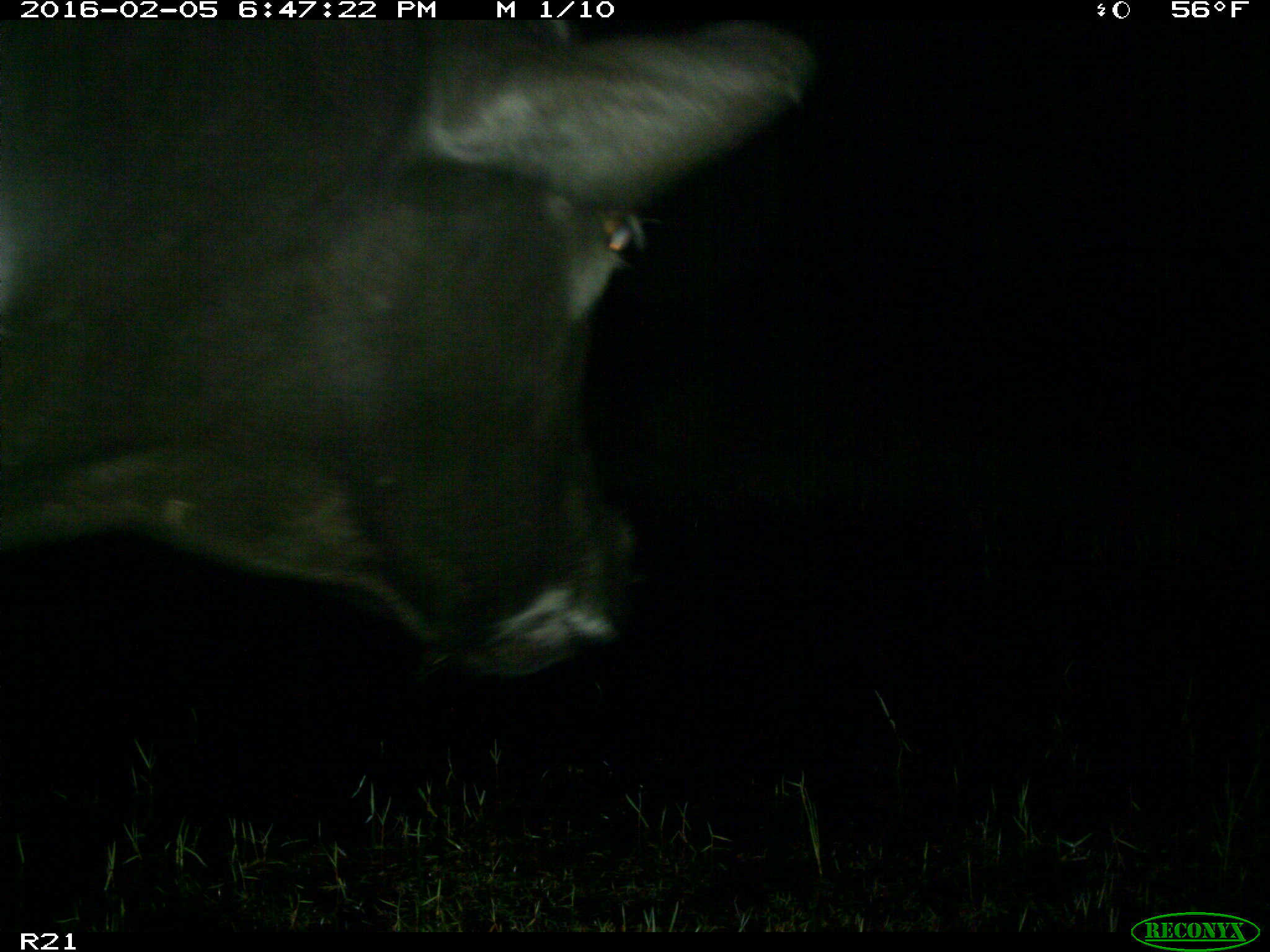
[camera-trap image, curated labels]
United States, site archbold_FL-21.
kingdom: Animalia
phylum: Chordata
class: Mammalia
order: Artiodactyla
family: Bovidae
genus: Bos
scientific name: Bos taurus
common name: domestic cow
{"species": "Bos taurus (domestic cow)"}